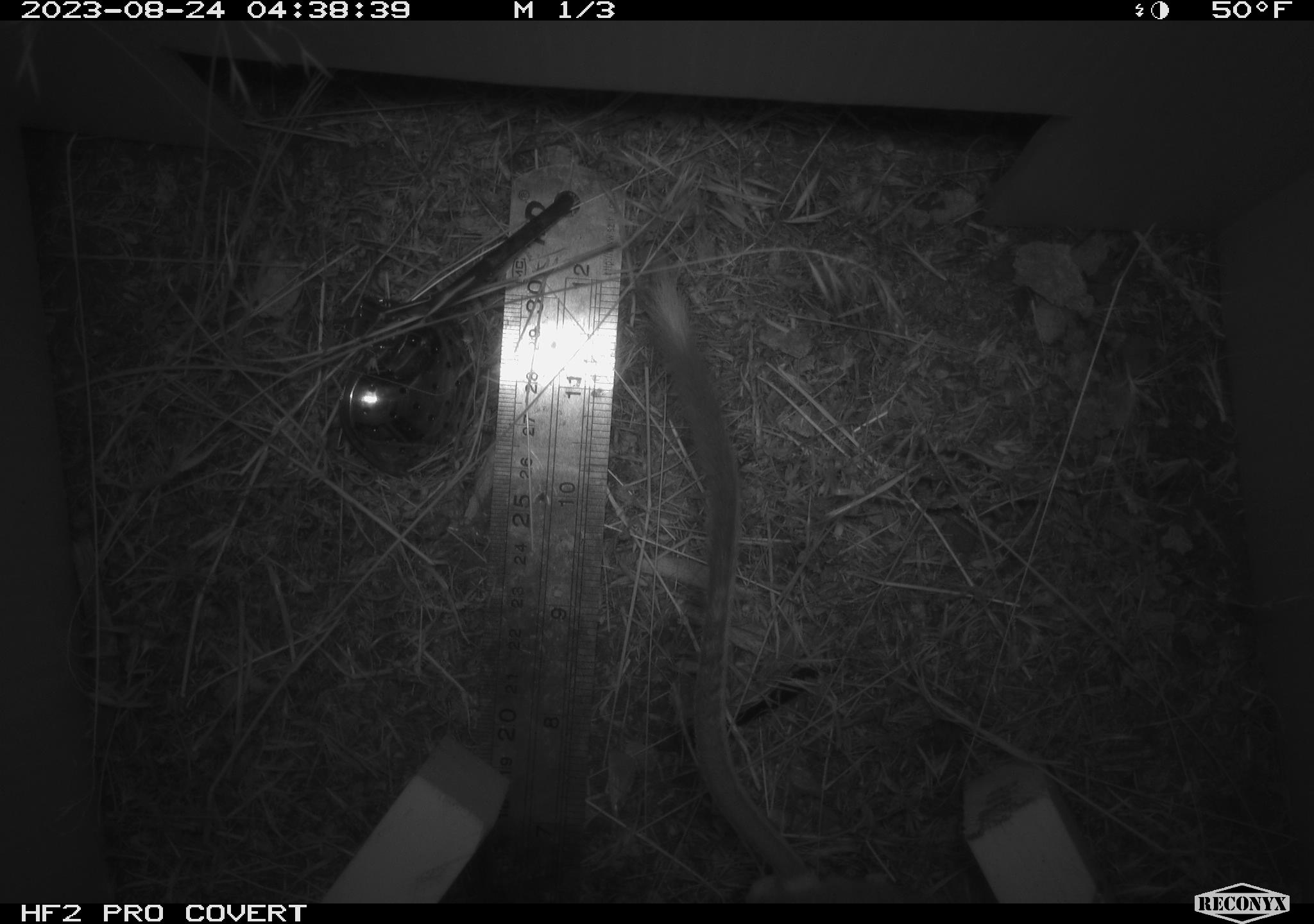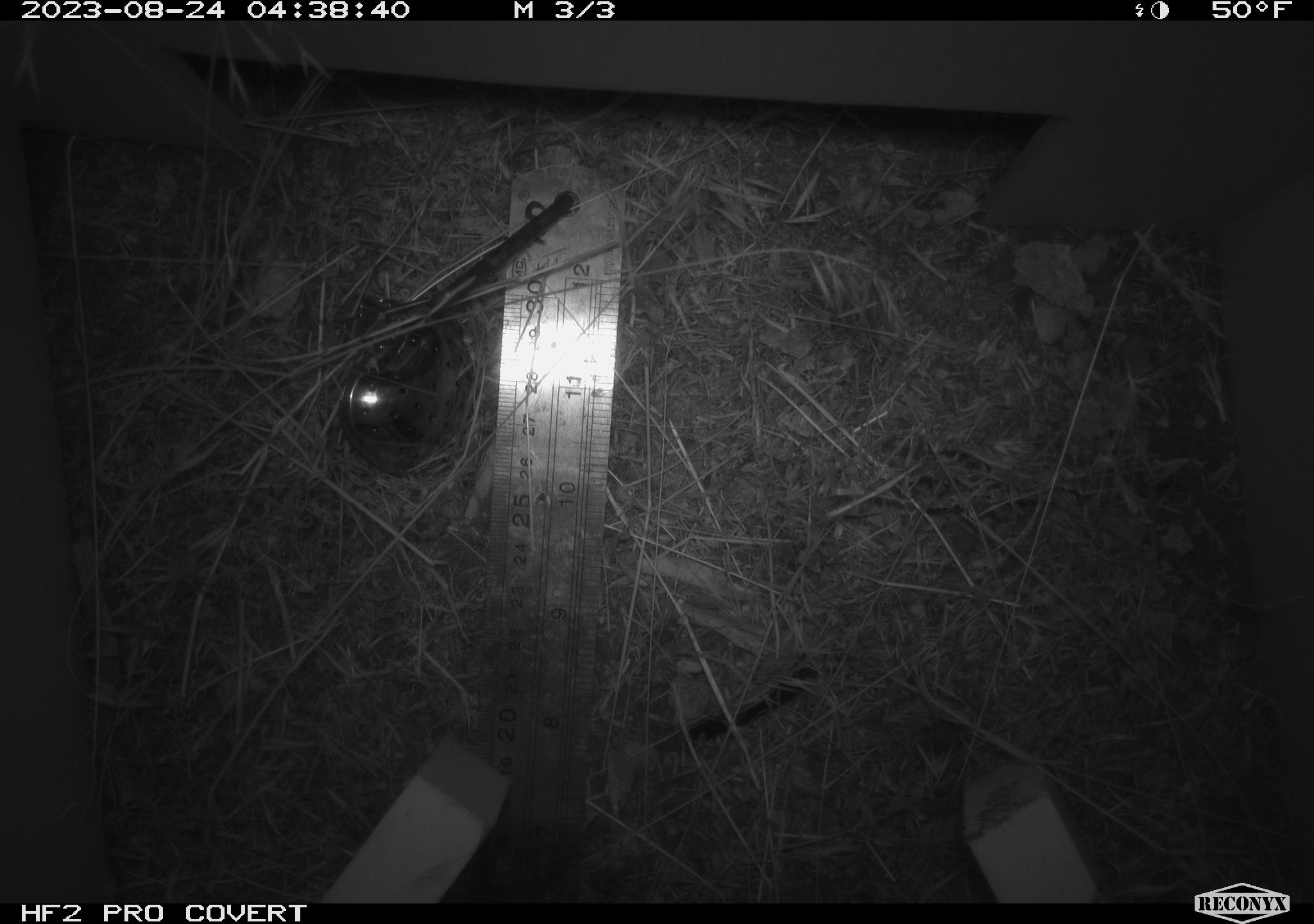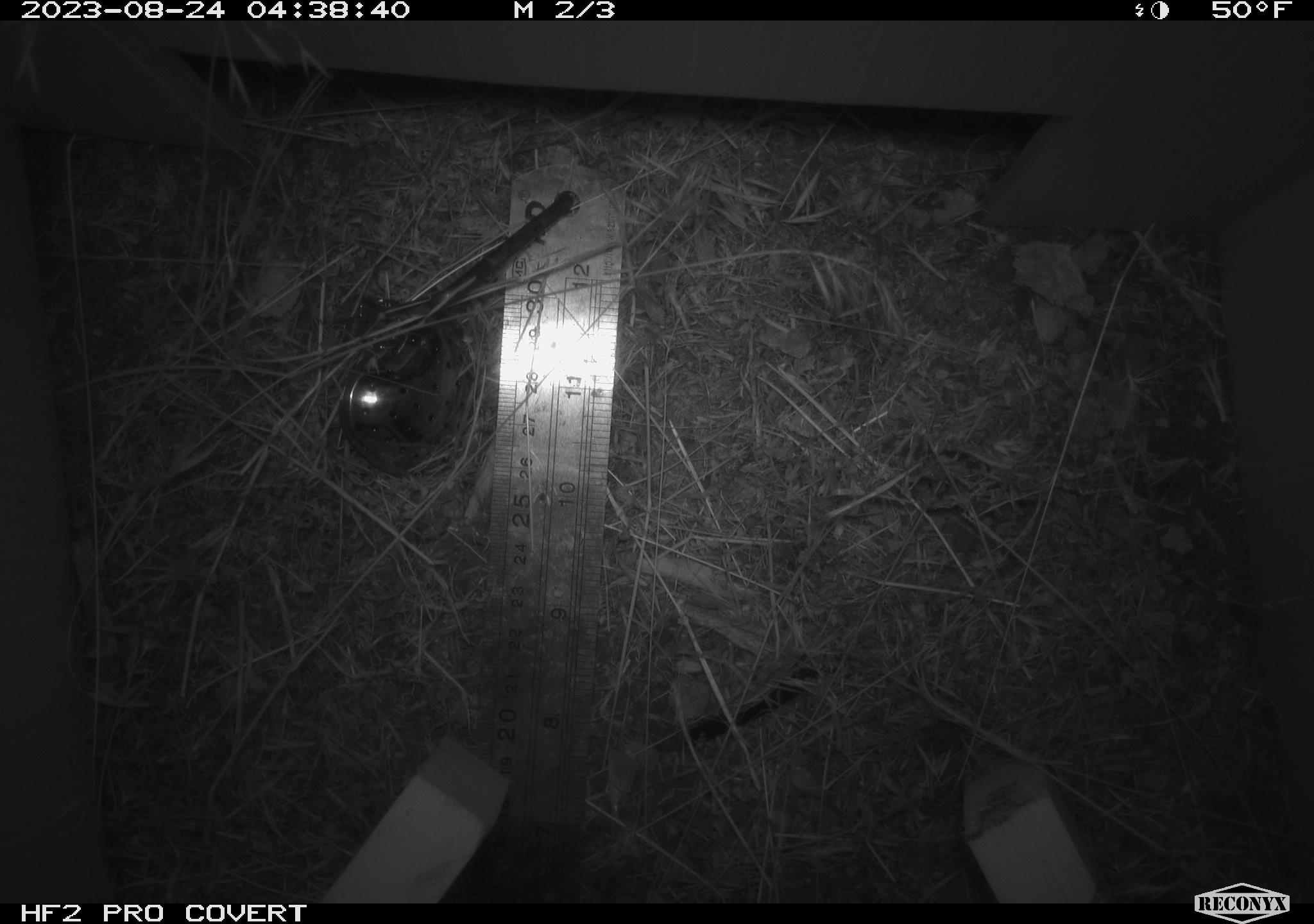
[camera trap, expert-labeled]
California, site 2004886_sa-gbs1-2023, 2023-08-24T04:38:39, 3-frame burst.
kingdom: Animalia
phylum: Chordata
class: Mammalia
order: Rodentia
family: Heteromyidae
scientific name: Heteromyidae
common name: kangaroo rats and pocket mice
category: heteromyidae family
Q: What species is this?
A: Heteromyidae family (kangaroo rats and pocket mice) (Heteromyidae).